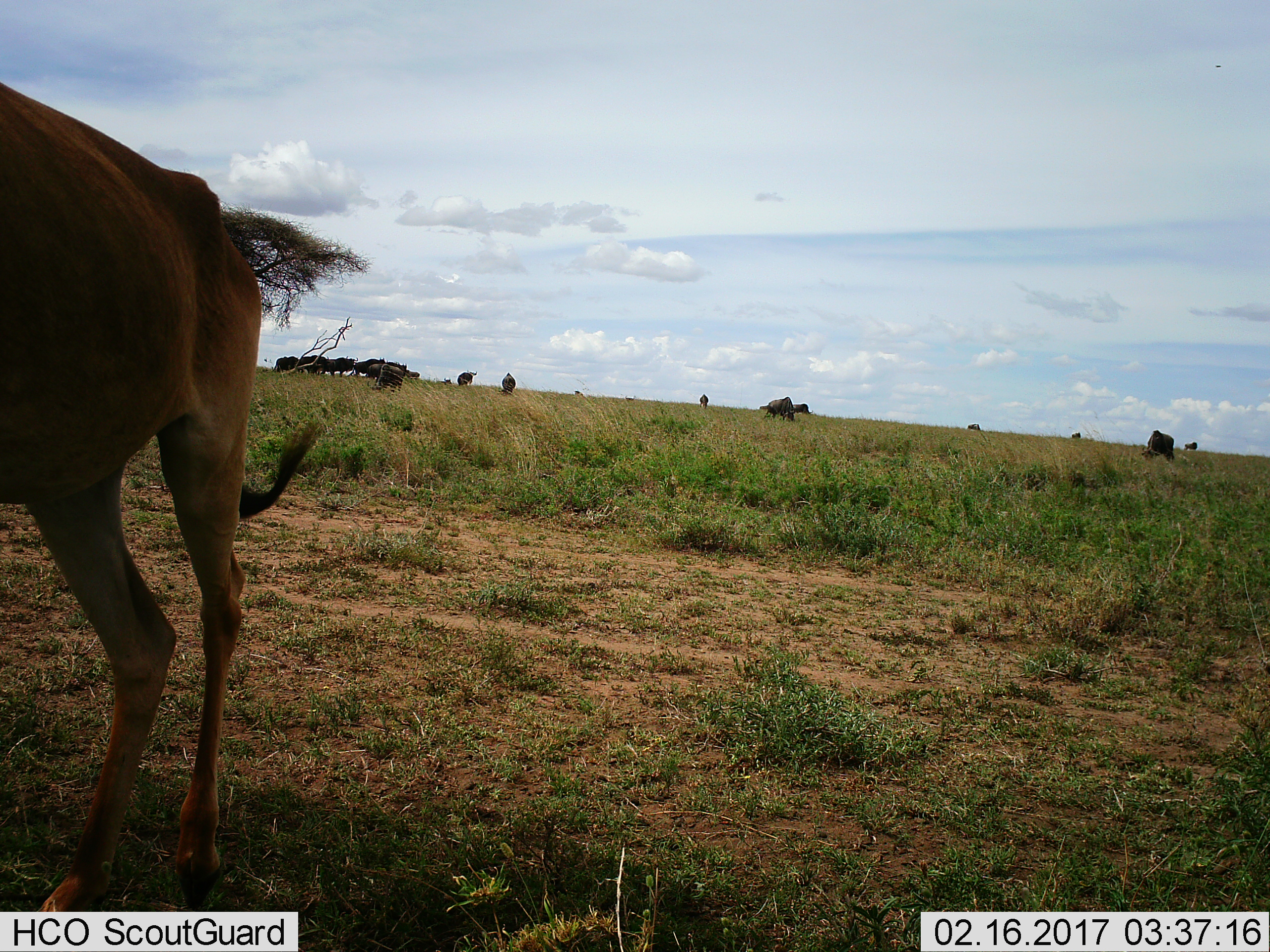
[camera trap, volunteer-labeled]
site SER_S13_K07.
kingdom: Animalia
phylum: Chordata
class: Mammalia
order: Artiodactyla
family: Bovidae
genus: Connochaetes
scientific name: Connochaetes taurinus taurinus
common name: blue wildebeest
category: wildebeestblue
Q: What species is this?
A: Wildebeestblue (blue wildebeest) (Connochaetes taurinus taurinus).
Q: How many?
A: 11-50.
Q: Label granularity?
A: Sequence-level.